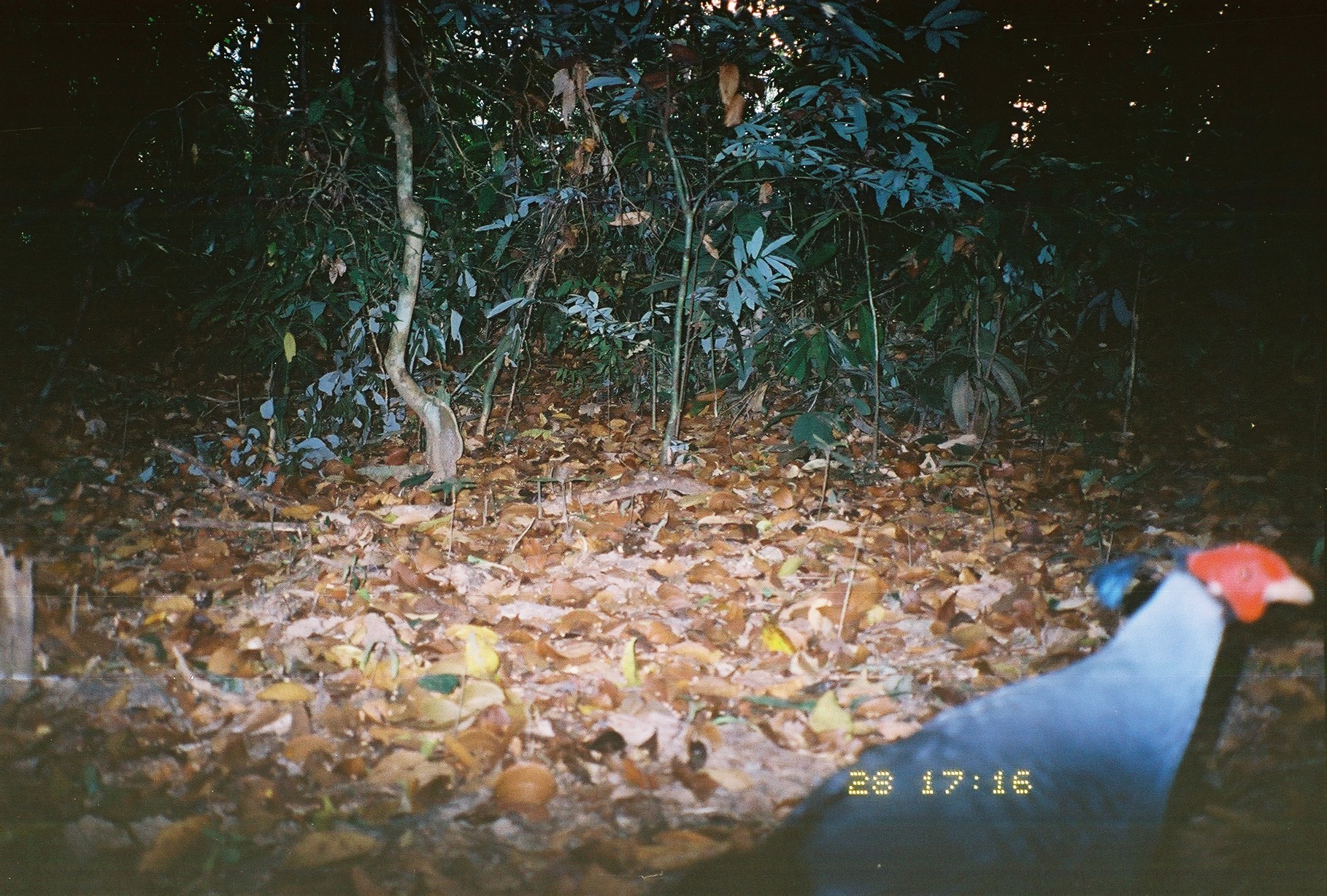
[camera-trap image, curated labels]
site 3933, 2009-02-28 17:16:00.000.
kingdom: Animalia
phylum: Chordata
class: Aves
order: Galliformes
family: Phasianidae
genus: Lophura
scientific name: Lophura diardi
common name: siamese fireback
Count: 1.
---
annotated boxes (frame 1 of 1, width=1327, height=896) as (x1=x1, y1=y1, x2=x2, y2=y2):
lophura diardi: (x1=634, y1=538, x2=1316, y2=896)